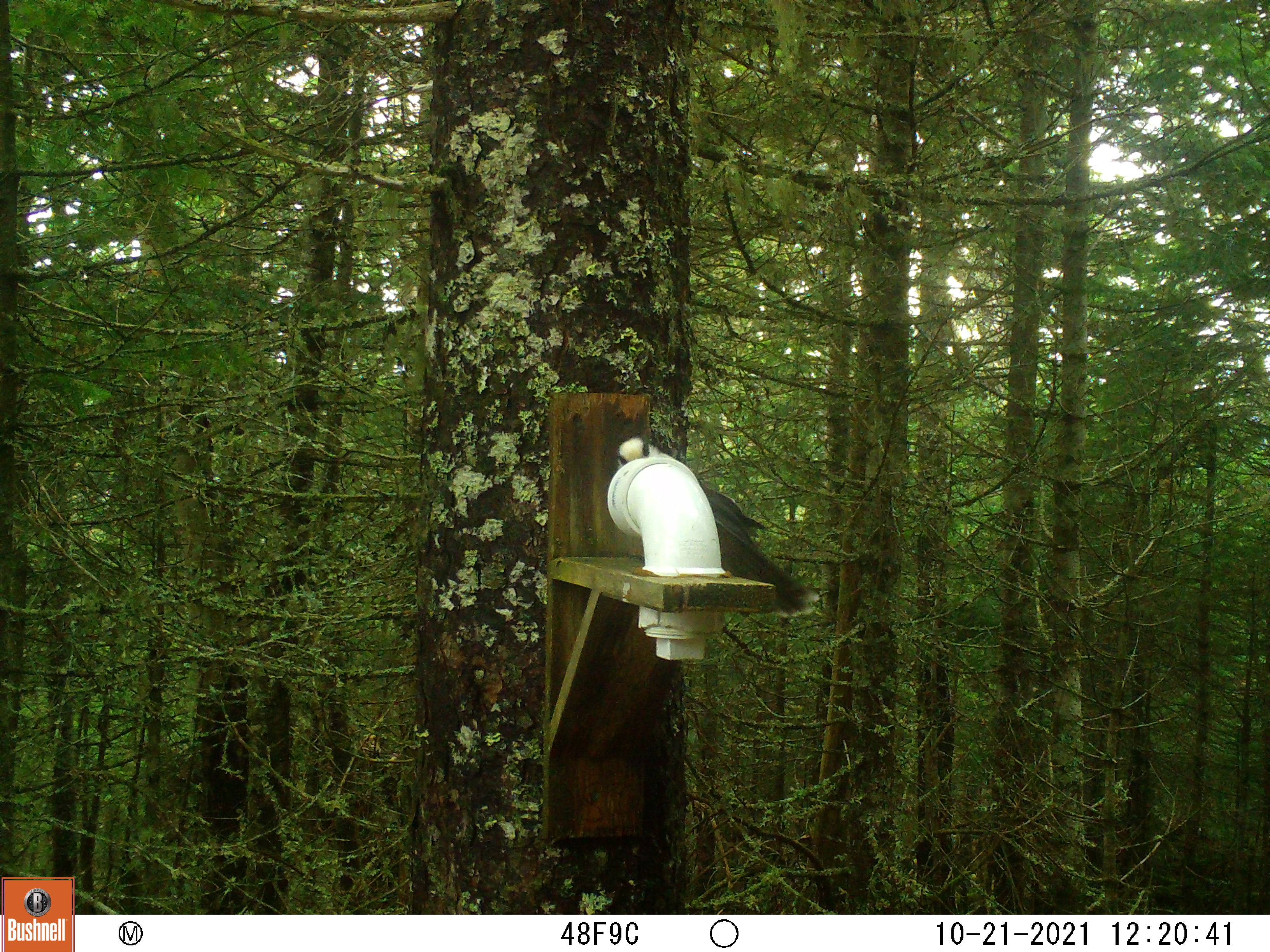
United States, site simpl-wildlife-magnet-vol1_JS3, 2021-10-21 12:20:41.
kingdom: Animalia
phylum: Chordata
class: Aves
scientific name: Aves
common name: bird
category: bird sp.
Bird sp. (bird) (Aves).